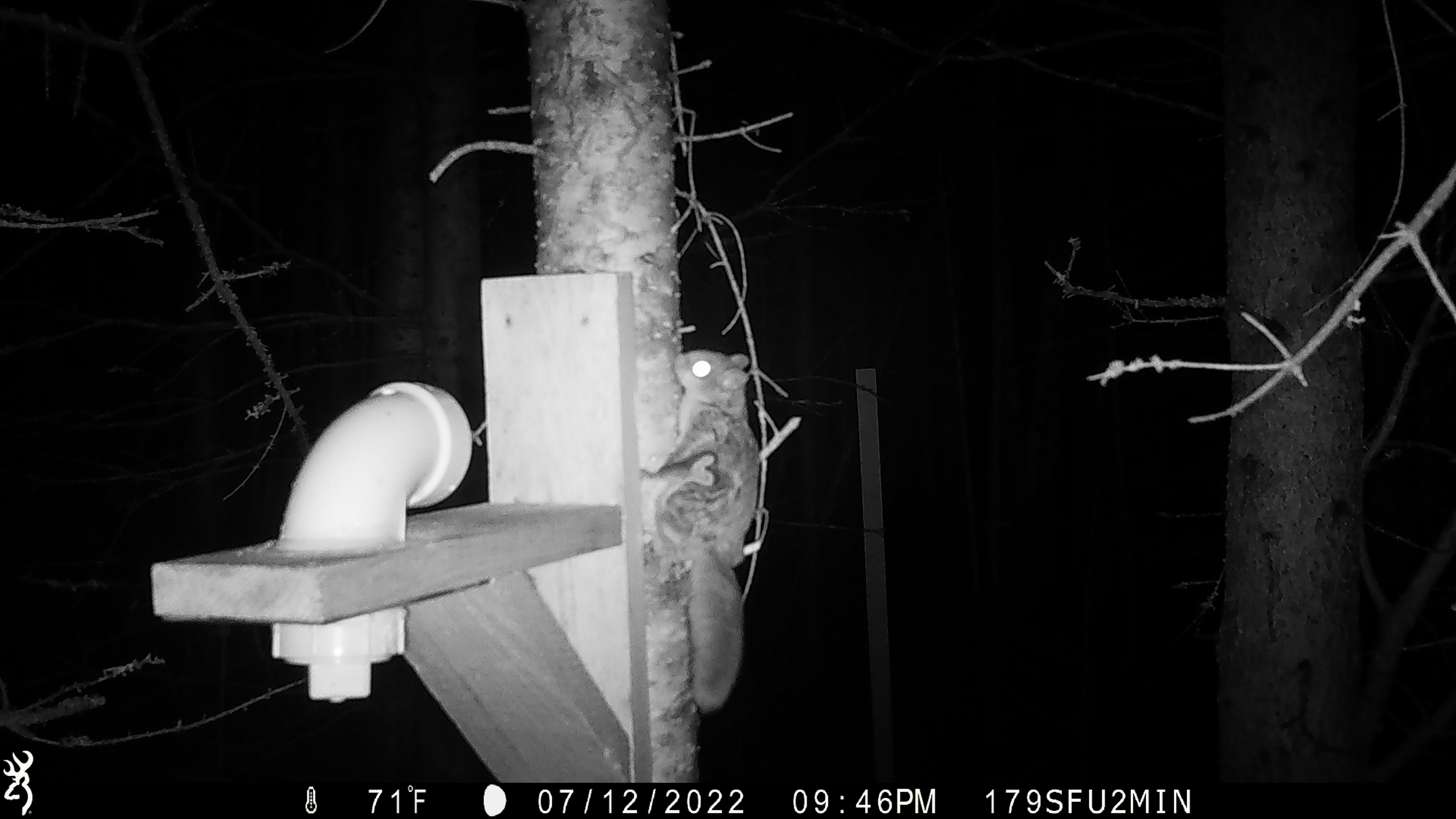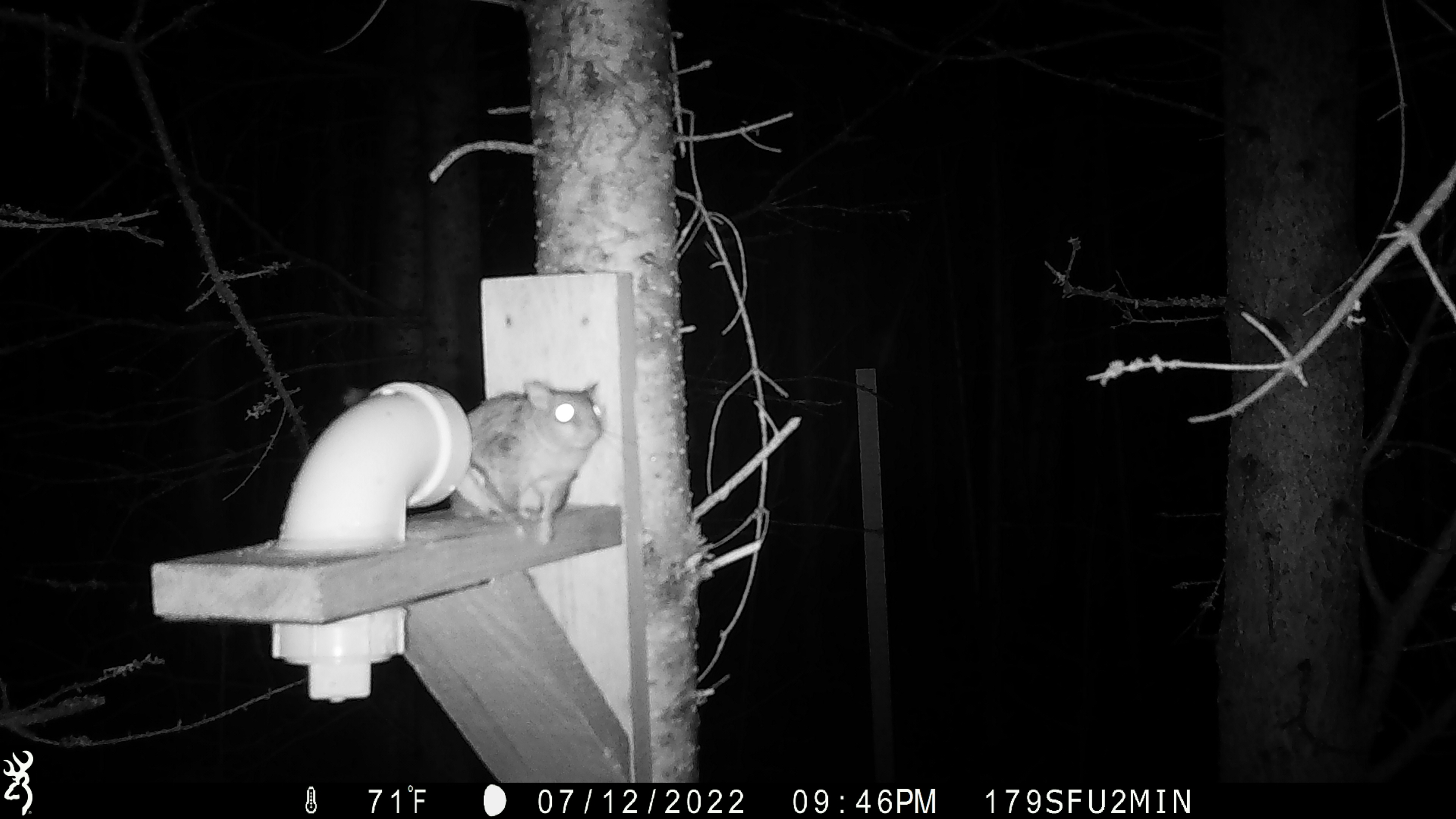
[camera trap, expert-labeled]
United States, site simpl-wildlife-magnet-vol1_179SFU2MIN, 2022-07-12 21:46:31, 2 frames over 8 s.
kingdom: Animalia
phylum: Chordata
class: Mammalia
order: Rodentia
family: Sciuridae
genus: Glaucomys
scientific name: Glaucomys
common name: flying squirrel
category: flying squirrel sp.